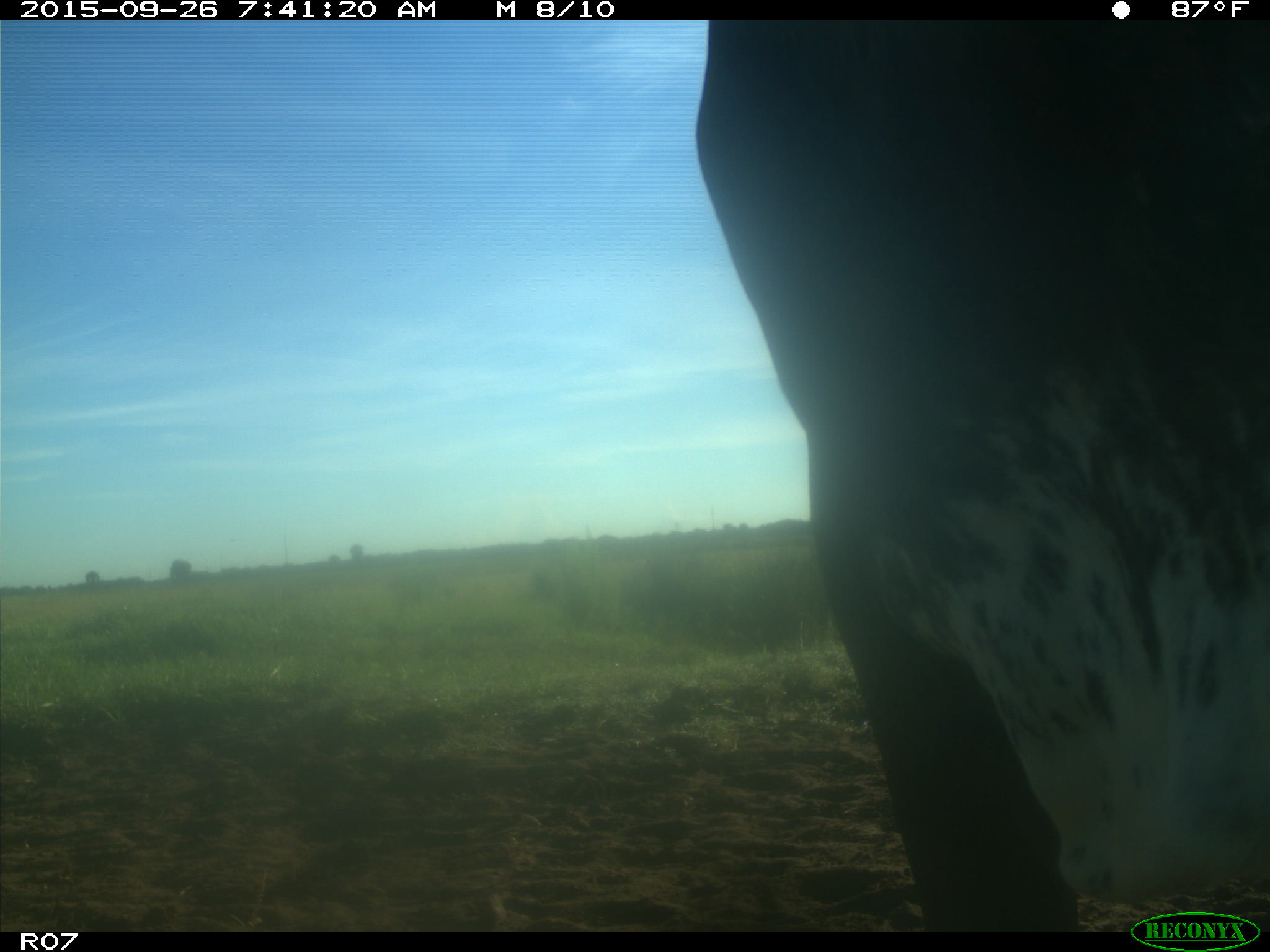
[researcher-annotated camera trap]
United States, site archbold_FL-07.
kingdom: Animalia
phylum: Chordata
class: Mammalia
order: Artiodactyla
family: Bovidae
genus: Bos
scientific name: Bos taurus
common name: domestic cow